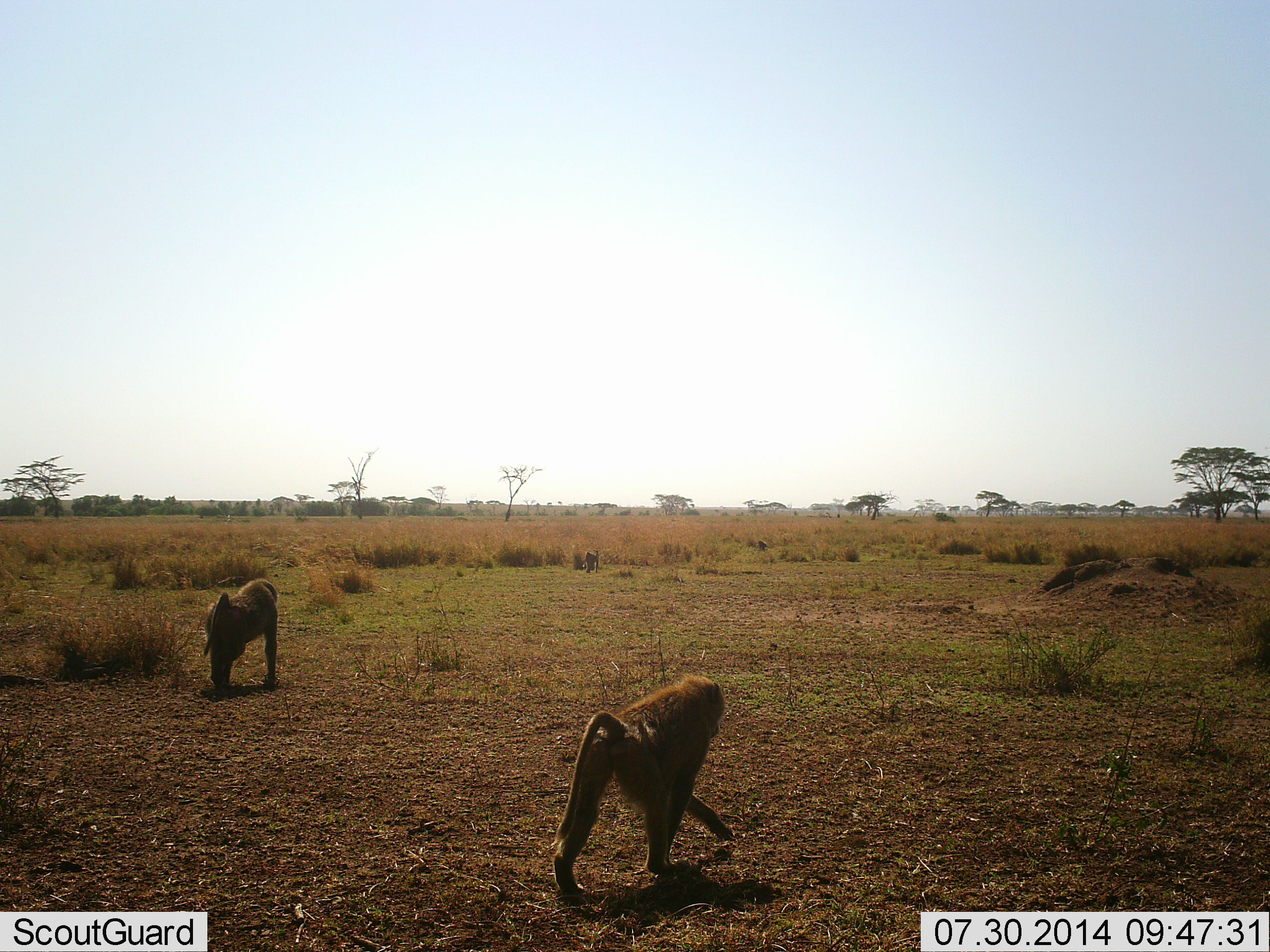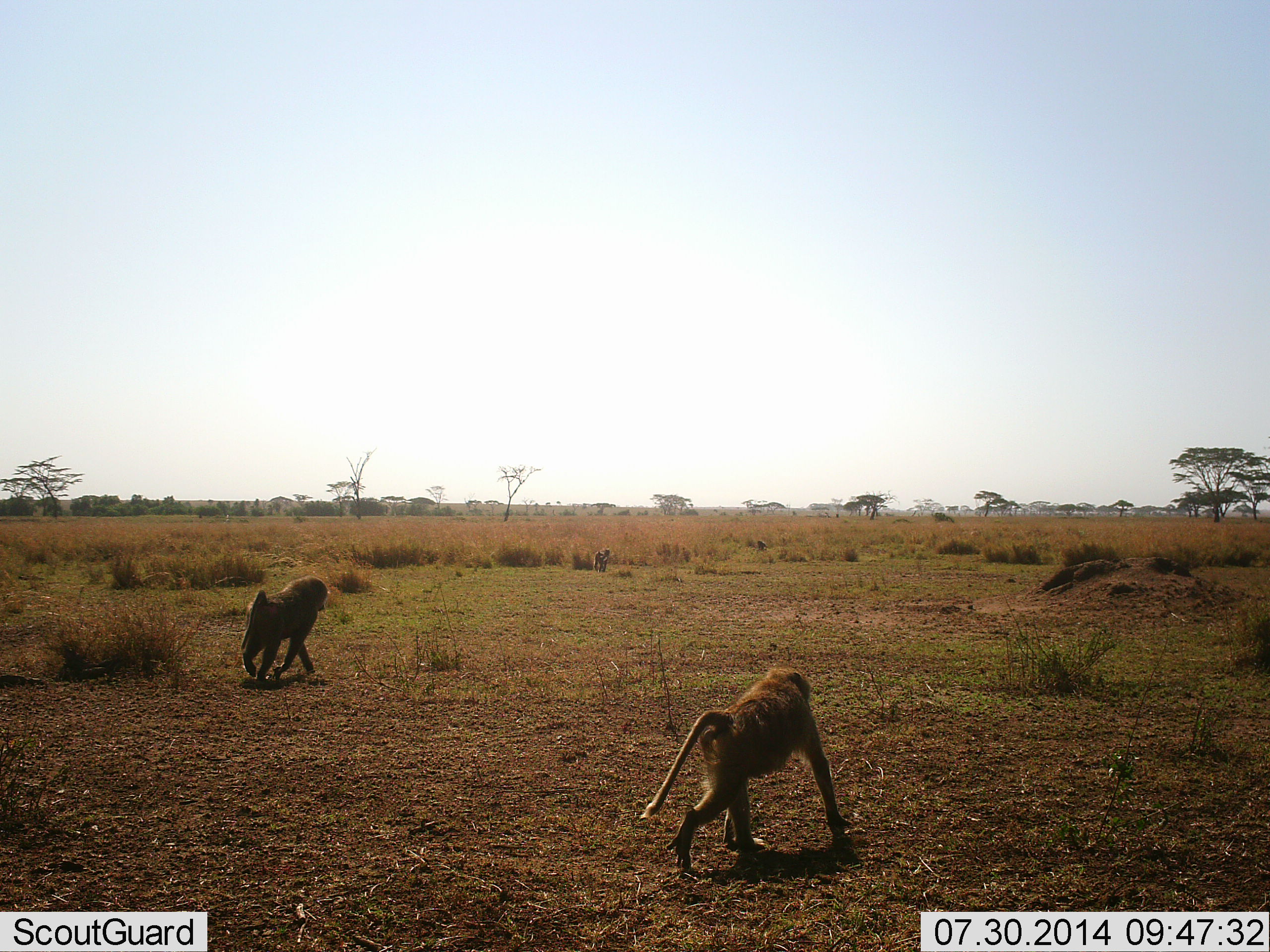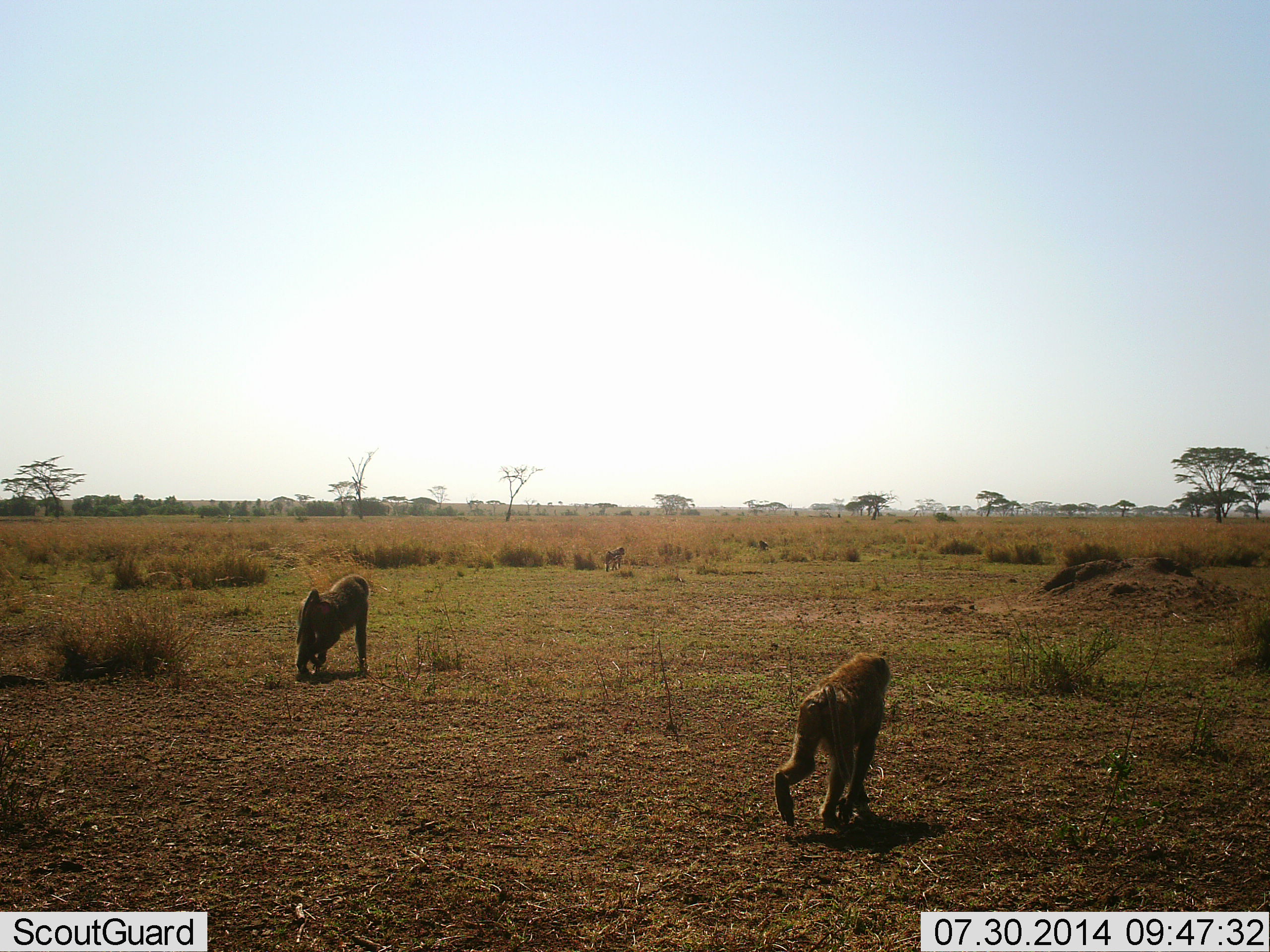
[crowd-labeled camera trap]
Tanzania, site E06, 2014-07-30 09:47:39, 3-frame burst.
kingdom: Animalia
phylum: Chordata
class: Mammalia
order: Primates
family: Cercopithecidae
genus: Papio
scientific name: Papio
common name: baboon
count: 3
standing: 0%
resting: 0%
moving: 100%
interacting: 0%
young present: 0%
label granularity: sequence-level